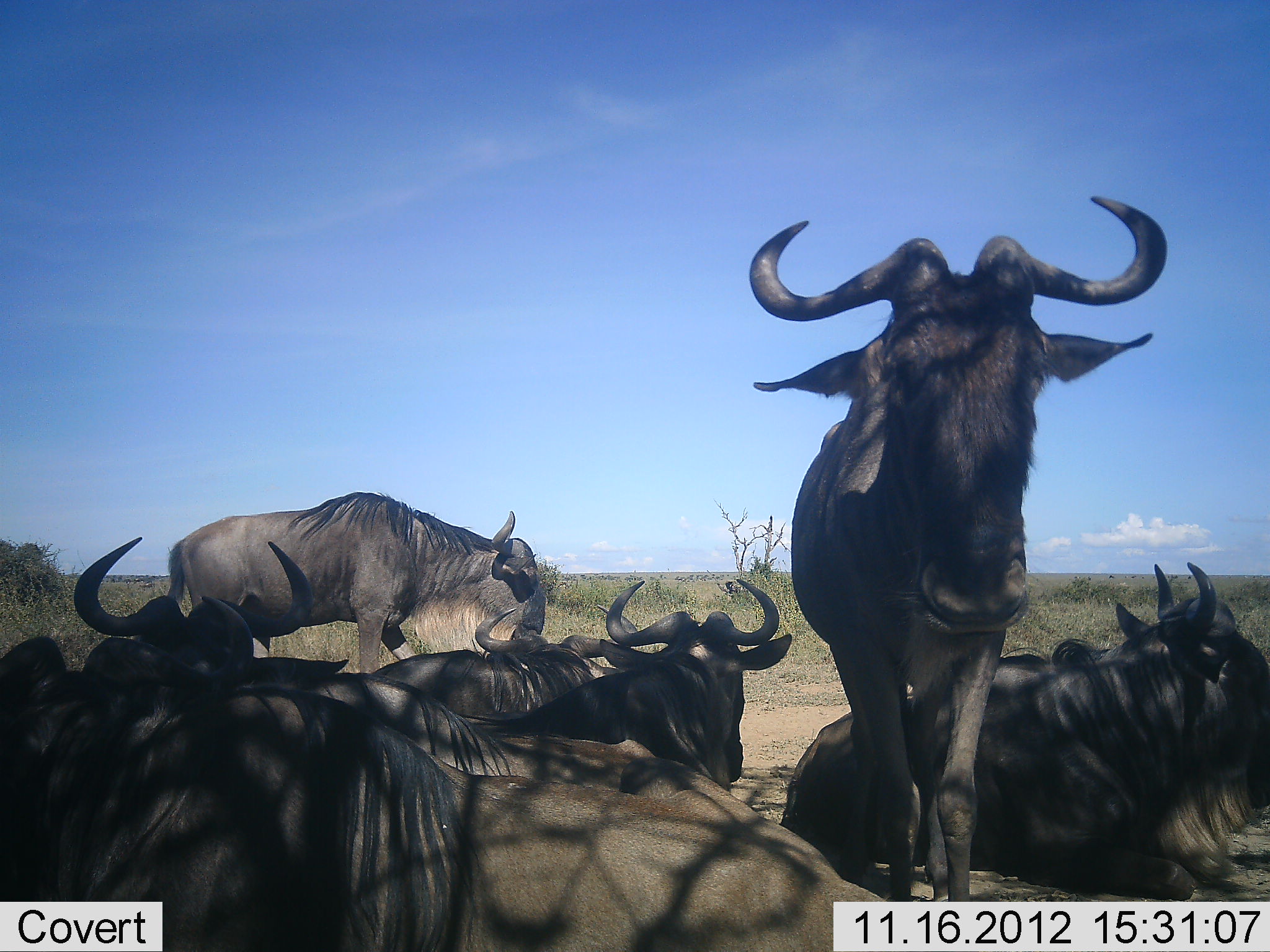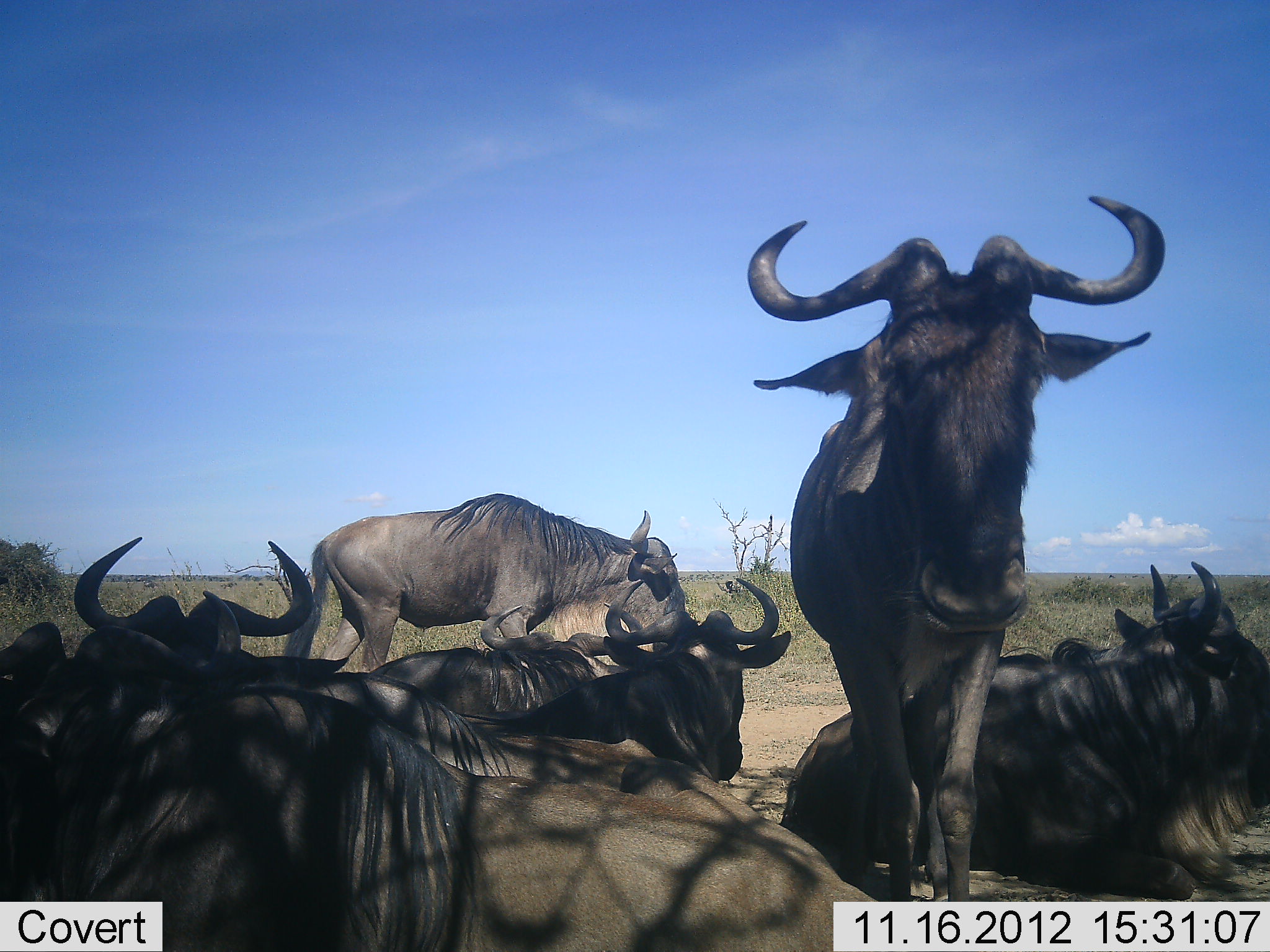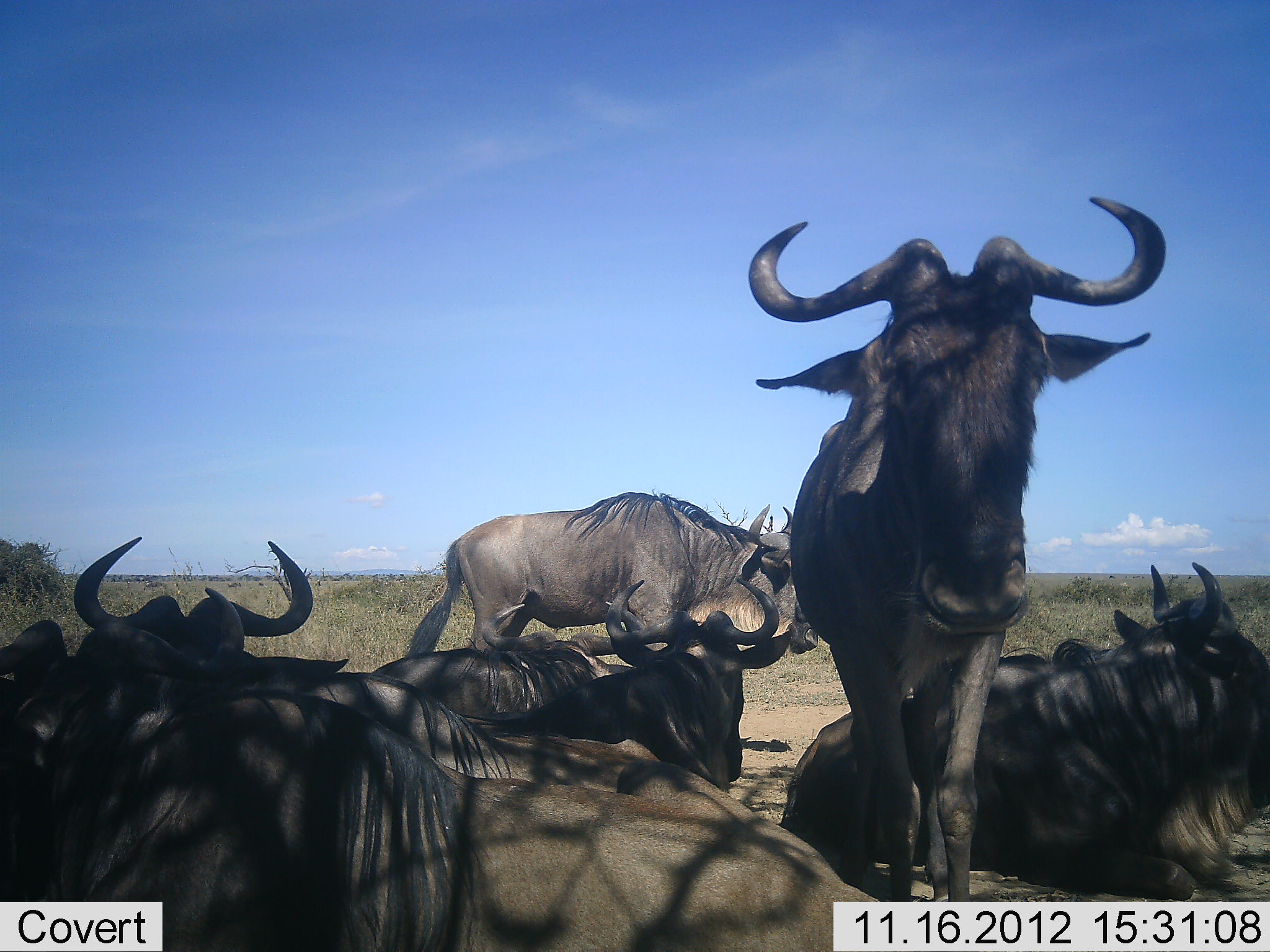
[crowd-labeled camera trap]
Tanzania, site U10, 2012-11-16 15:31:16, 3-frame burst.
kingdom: Animalia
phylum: Chordata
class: Mammalia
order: Artiodactyla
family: Bovidae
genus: Connochaetes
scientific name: Connochaetes taurinus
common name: blue wildebeest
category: wildebeest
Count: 8.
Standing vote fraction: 70%.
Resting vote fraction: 100%.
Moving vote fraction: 70%.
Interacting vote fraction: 0%.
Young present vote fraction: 0%.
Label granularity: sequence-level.